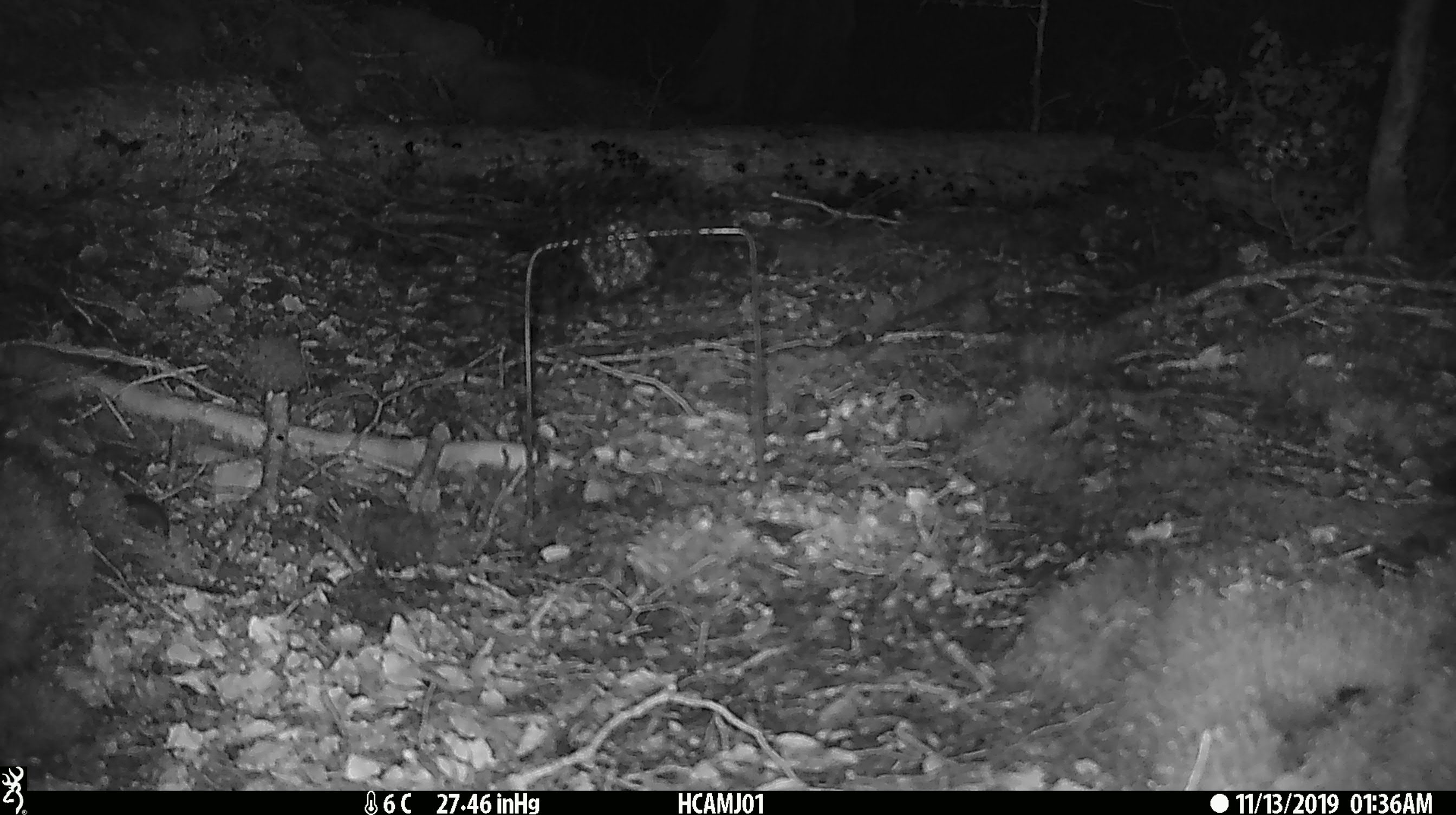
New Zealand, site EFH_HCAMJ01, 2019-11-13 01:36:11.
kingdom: Animalia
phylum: Chordata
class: Mammalia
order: Rodentia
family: Muridae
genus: Mus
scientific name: Mus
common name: mouse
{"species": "mouse (Mus)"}